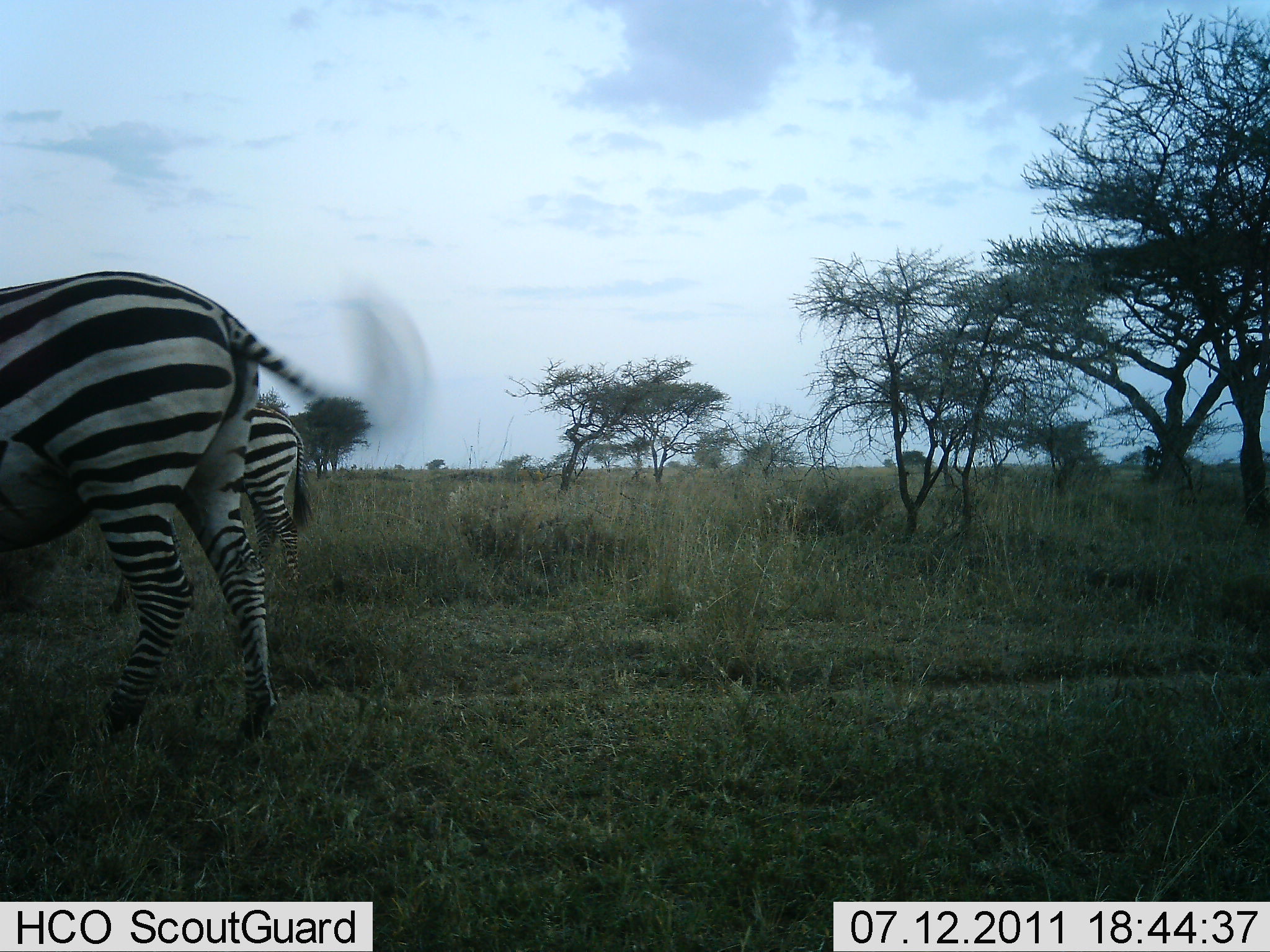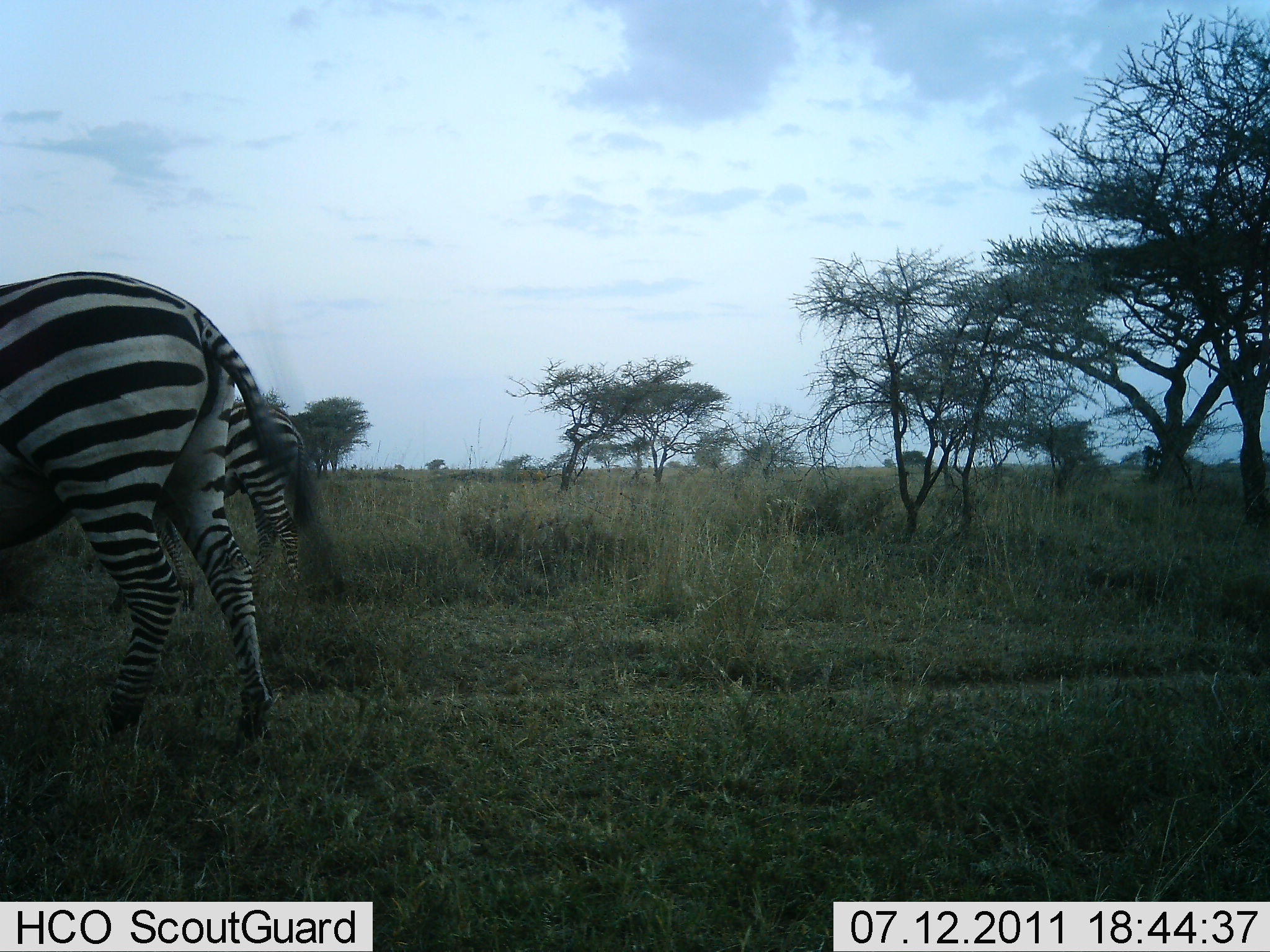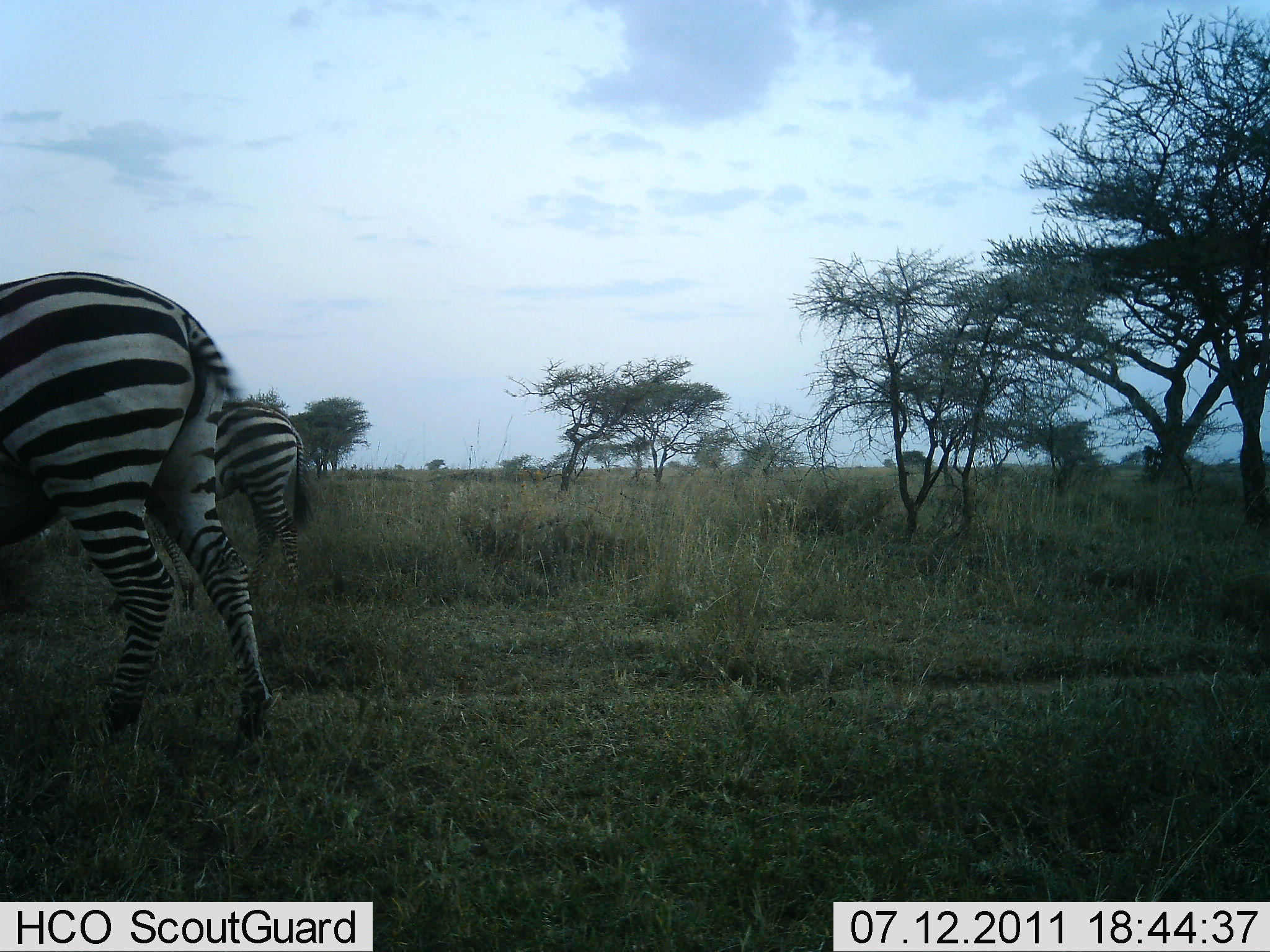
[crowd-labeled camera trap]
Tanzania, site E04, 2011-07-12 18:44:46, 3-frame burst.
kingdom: Animalia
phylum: Chordata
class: Mammalia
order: Perissodactyla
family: Equidae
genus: Equus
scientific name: Equus quagga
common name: plains zebra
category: zebra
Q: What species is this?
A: Zebra (plains zebra) (Equus quagga).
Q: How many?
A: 2.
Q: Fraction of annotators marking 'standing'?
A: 55%.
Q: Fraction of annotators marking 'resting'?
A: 0%.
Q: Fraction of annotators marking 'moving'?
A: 27%.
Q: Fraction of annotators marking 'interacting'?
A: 0%.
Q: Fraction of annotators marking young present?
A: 0%.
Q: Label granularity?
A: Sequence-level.